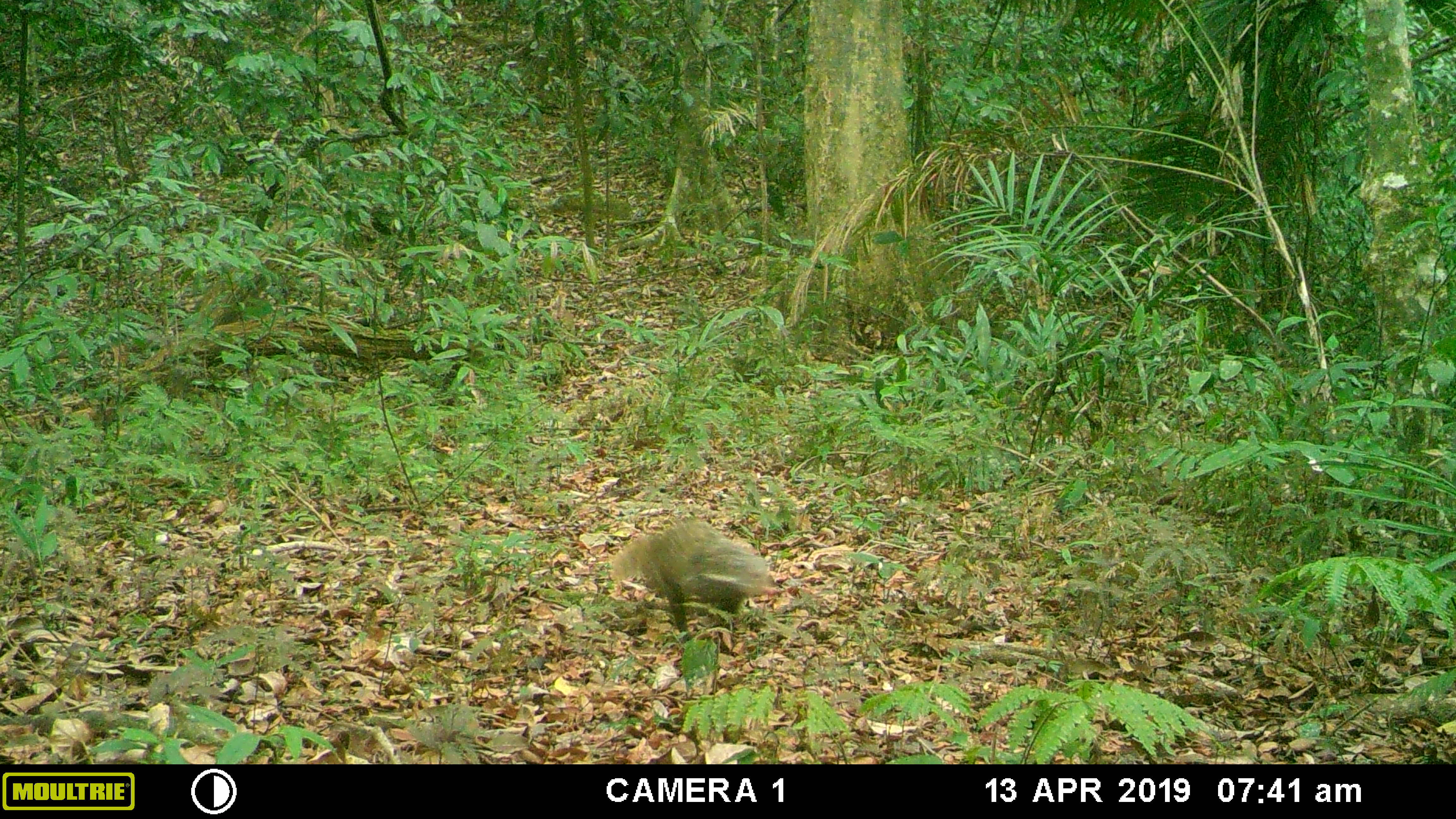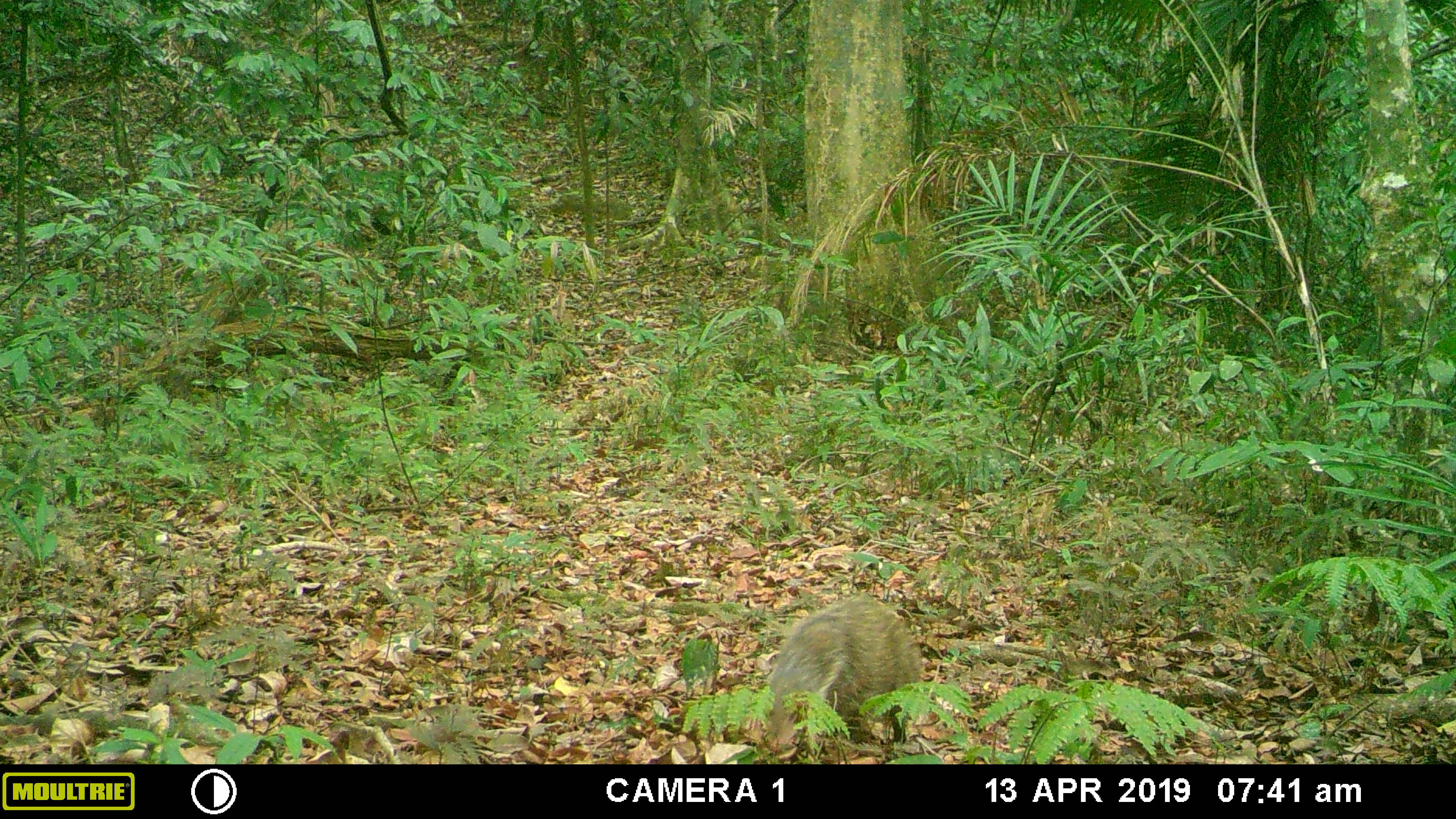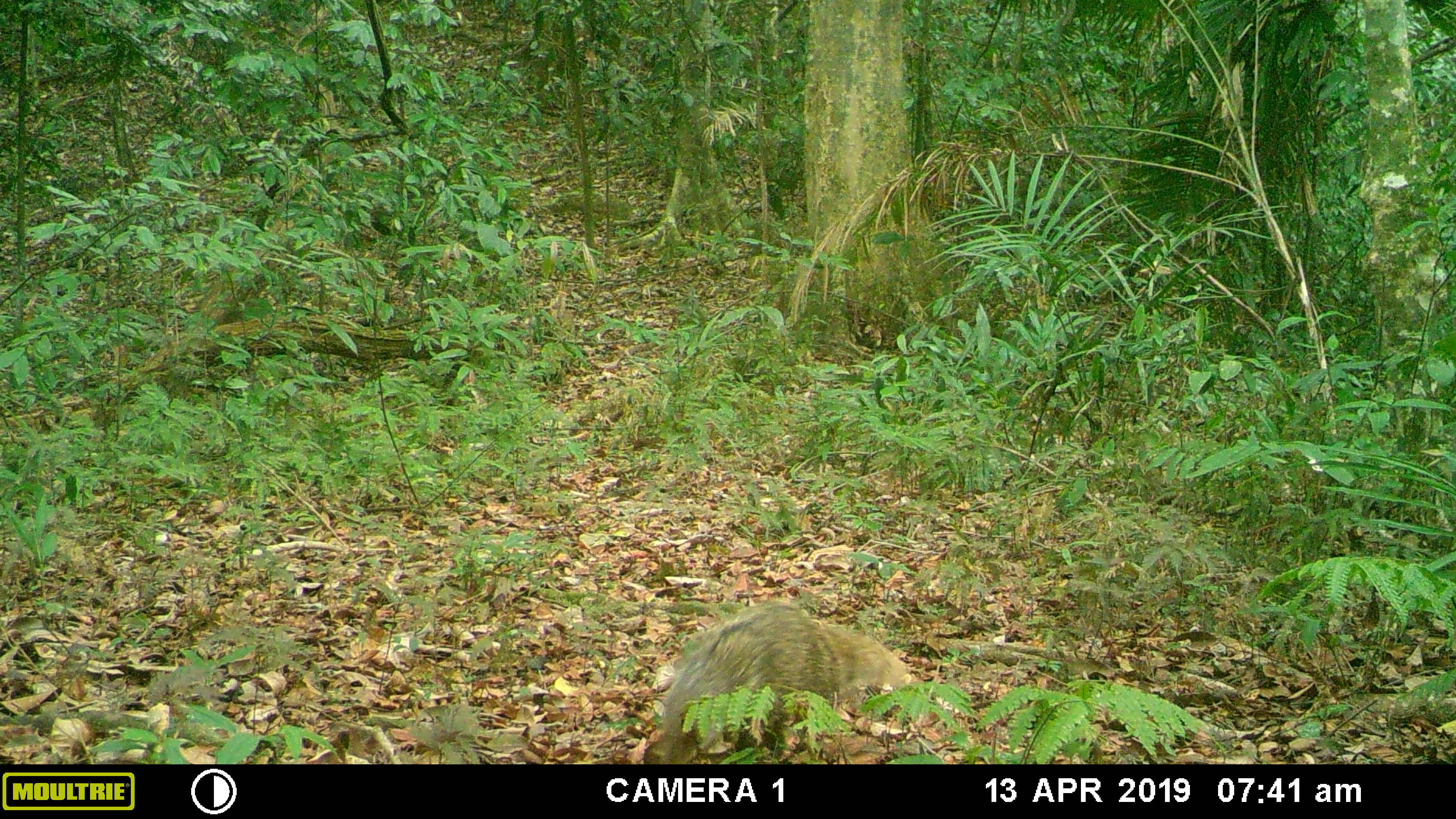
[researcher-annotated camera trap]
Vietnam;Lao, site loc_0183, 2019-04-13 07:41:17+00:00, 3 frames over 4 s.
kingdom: Animalia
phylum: Chordata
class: Mammalia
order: Carnivora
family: Herpestidae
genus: Urva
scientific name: Urva urva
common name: crab-eating mongoose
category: crab eating mongoose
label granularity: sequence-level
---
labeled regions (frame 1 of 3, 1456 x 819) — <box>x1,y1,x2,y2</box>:
crab eating mongoose: <box>610,520,770,642</box>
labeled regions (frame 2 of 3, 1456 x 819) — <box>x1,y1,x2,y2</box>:
crab eating mongoose: <box>761,591,925,750</box>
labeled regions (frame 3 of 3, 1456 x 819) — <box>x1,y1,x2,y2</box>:
crab eating mongoose: <box>650,599,924,764</box>